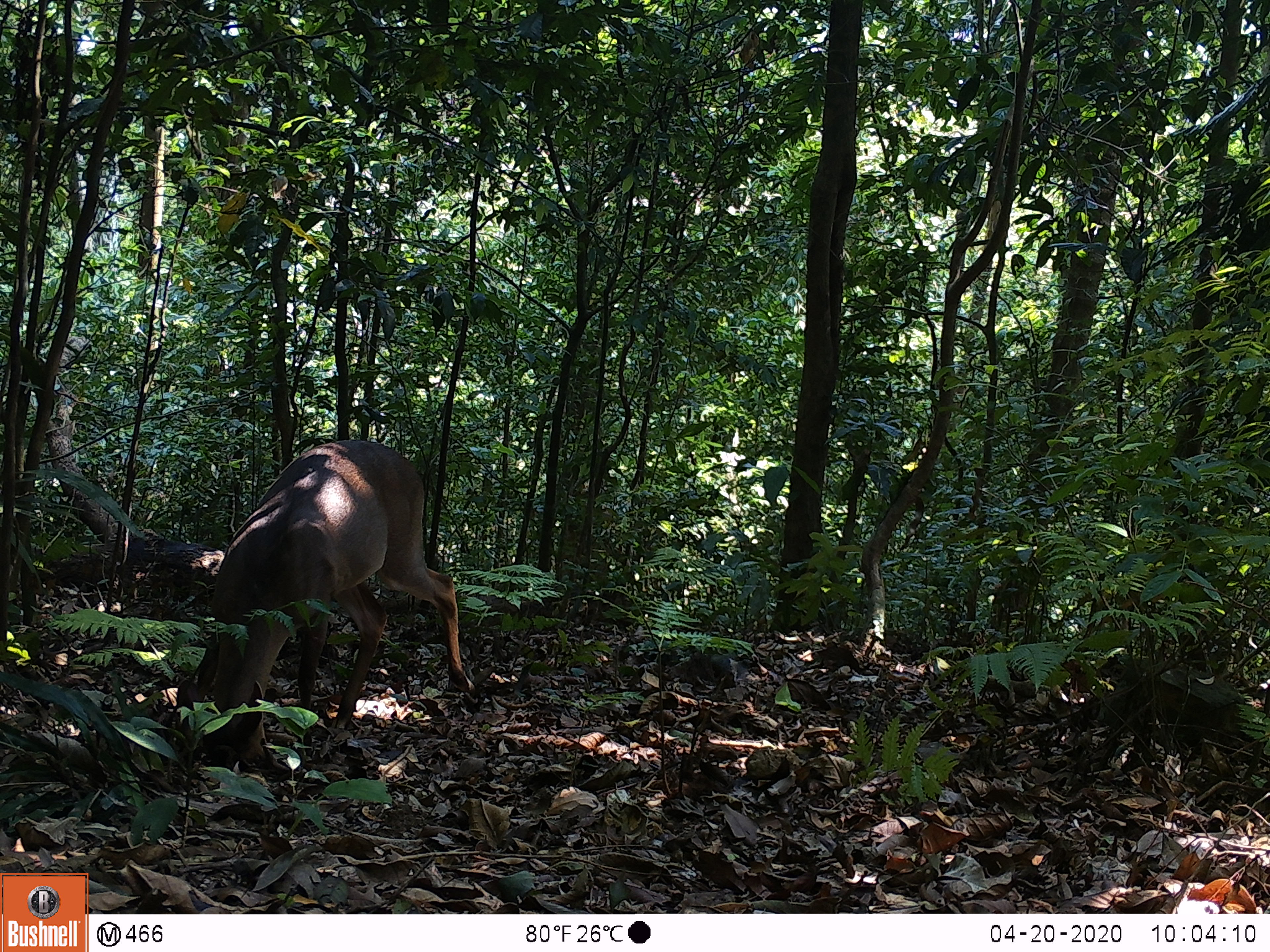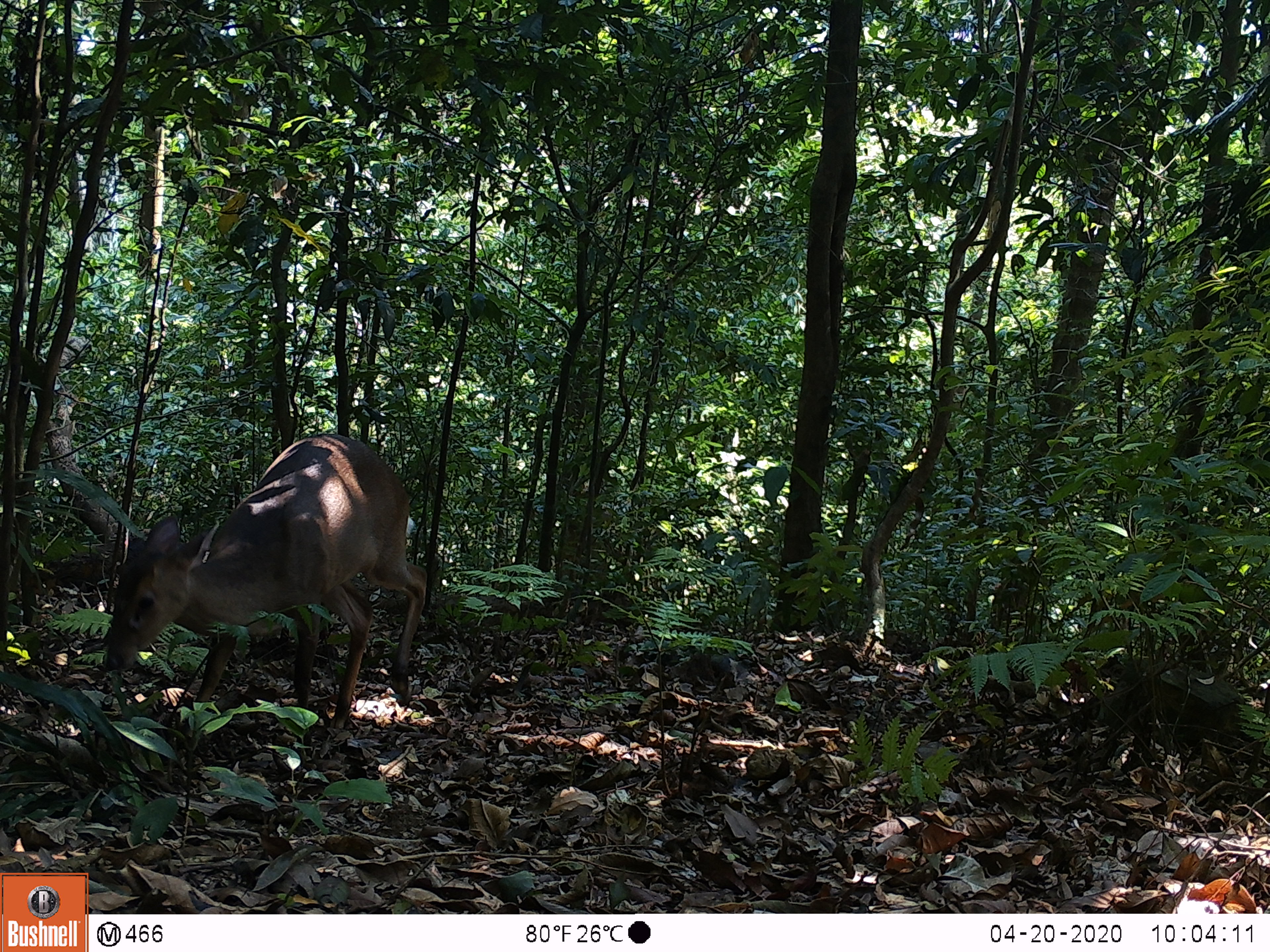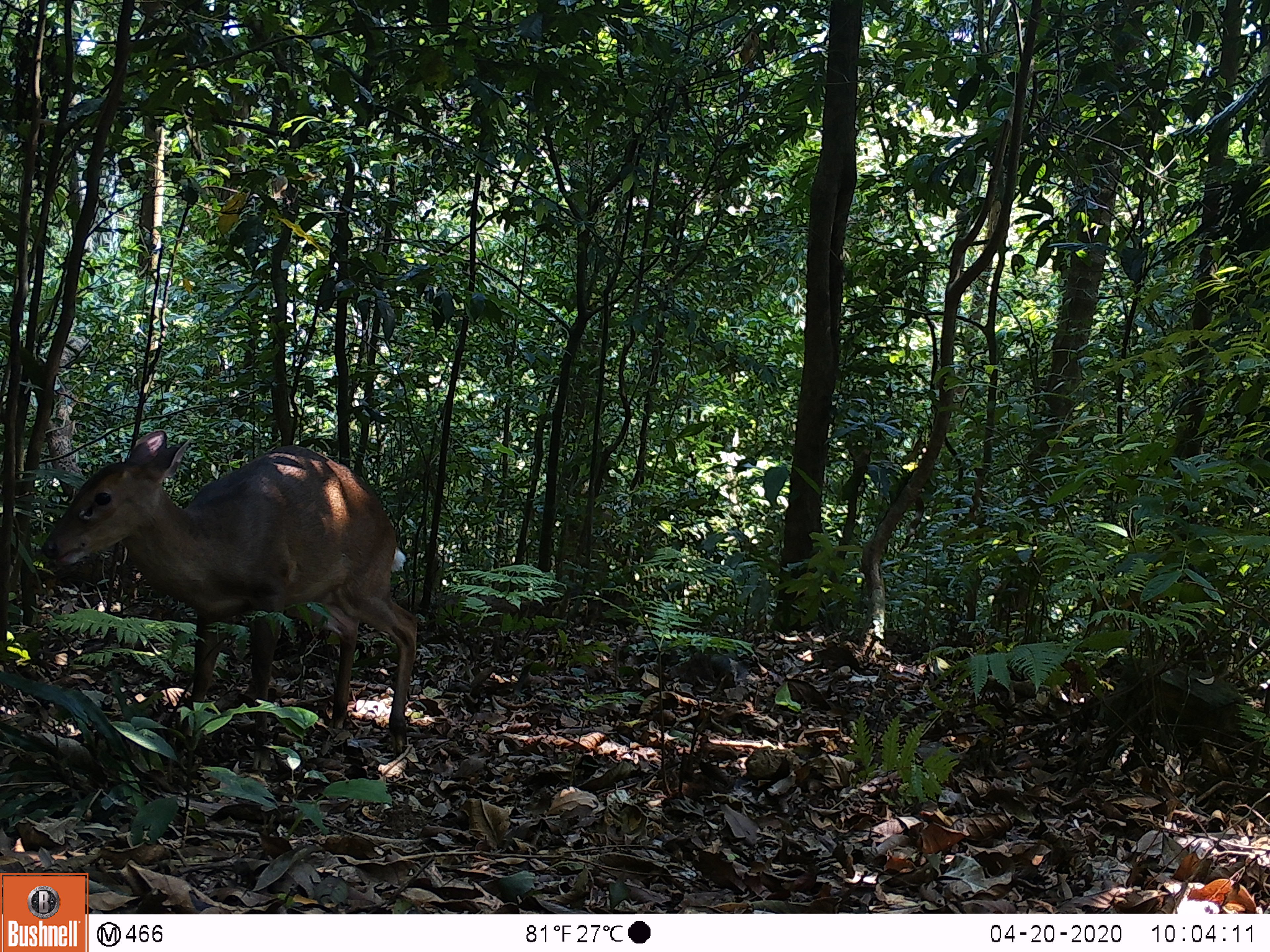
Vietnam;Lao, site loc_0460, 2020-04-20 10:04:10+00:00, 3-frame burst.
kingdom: Animalia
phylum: Chordata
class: Mammalia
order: Artiodactyla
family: Cervidae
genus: Muntiacus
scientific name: Muntiacus vuquangensis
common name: large-antlered muntjac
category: large antlered muntjac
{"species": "large antlered muntjac (large-antlered muntjac) (Muntiacus vuquangensis)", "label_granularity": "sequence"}